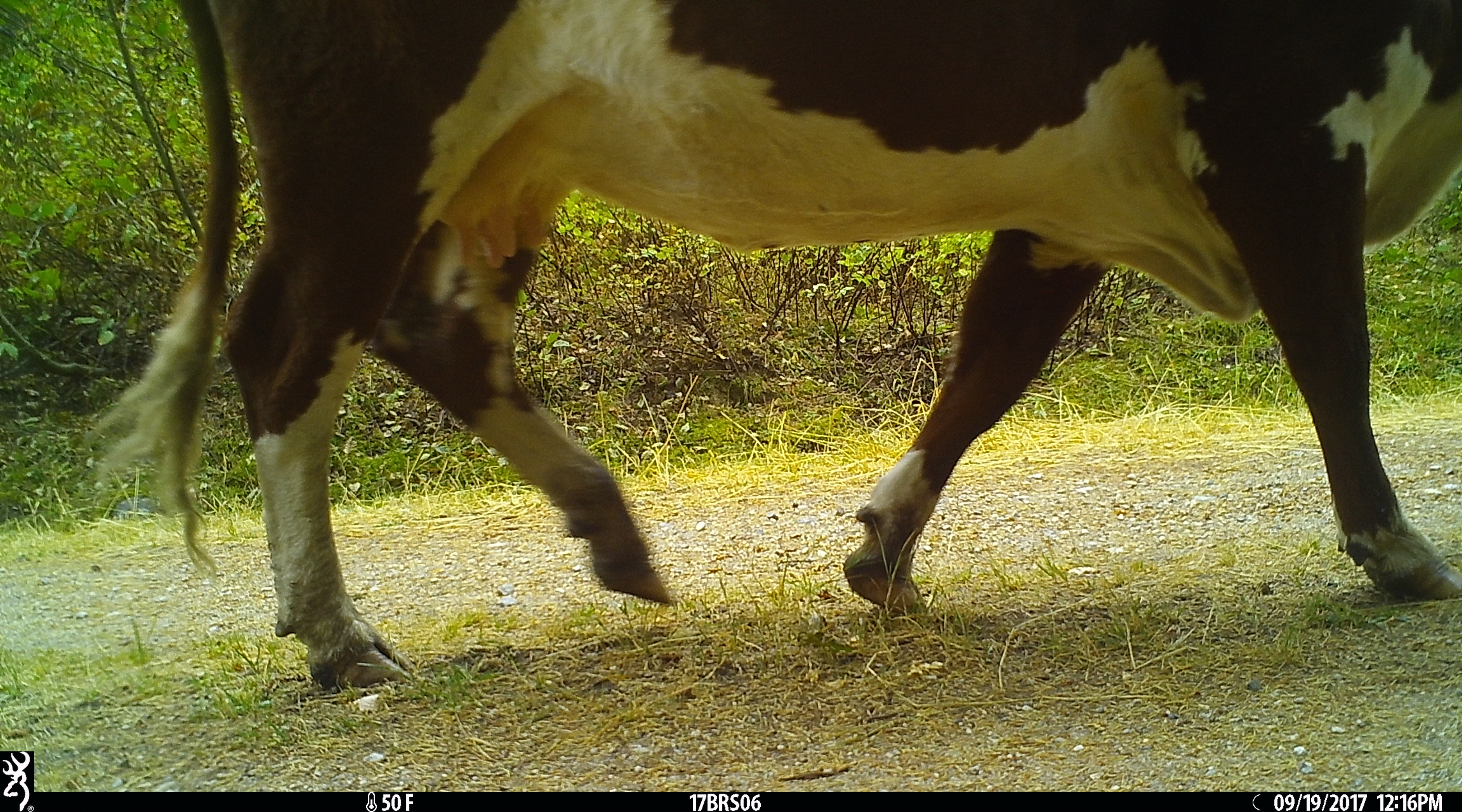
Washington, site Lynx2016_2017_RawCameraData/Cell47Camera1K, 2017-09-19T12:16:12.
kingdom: Animalia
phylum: Chordata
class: Mammalia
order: Artiodactyla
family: Bovidae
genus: Bos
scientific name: Bos taurus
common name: domestic cattle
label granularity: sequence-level